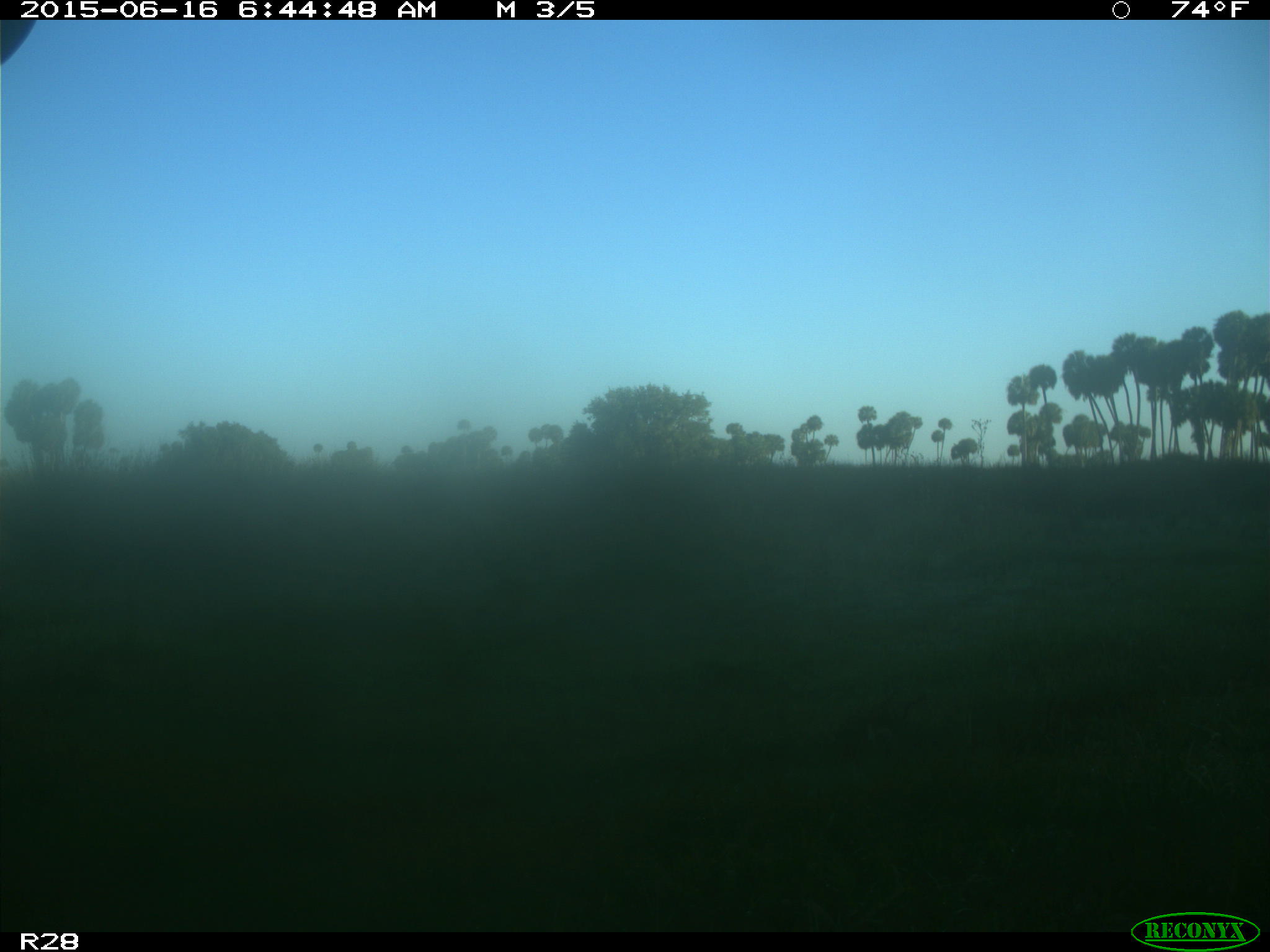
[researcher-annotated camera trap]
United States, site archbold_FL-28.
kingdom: Animalia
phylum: Chordata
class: Mammalia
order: Artiodactyla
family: Bovidae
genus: Bos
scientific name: Bos taurus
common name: domestic cow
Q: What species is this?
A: Bos taurus (domestic cow).